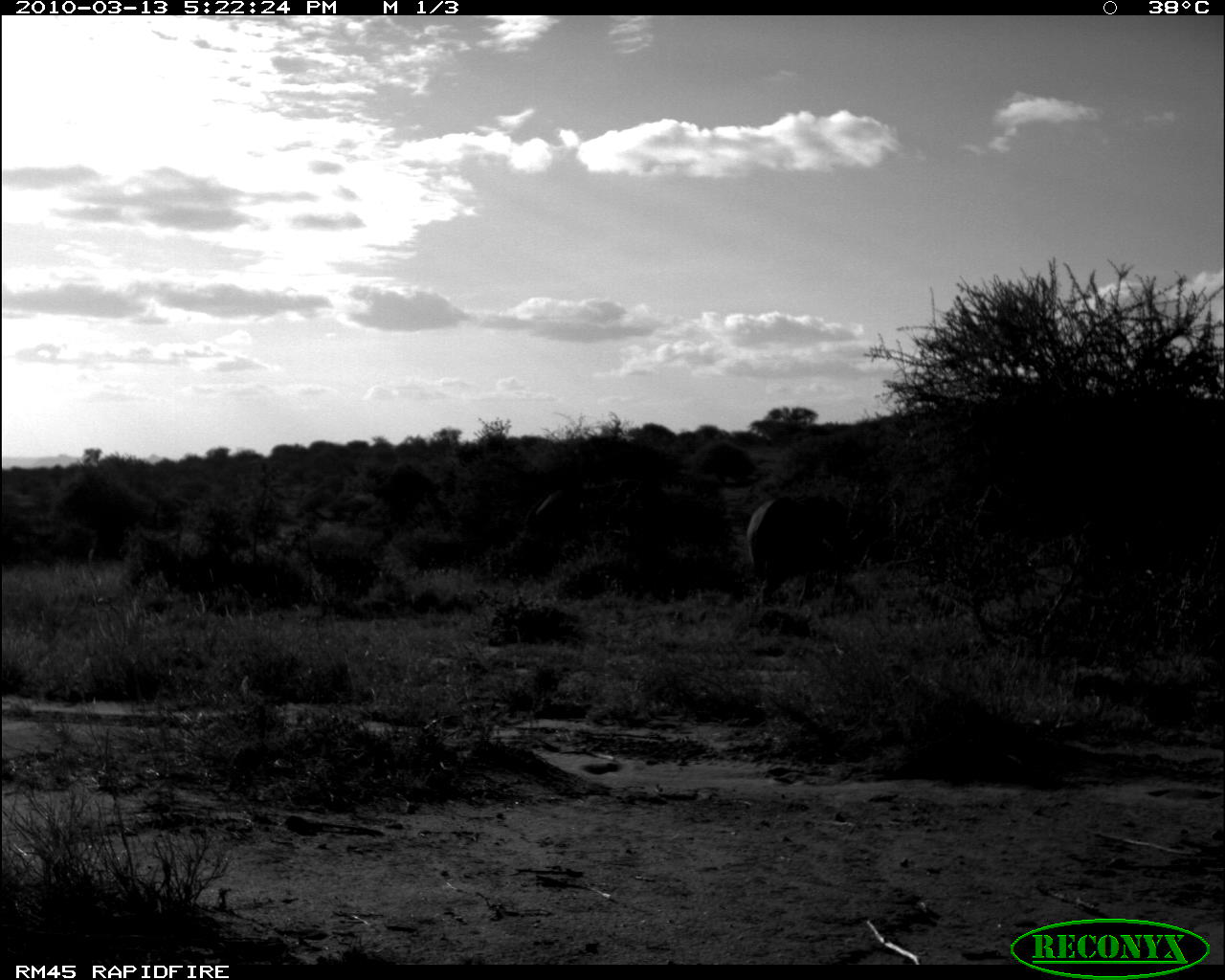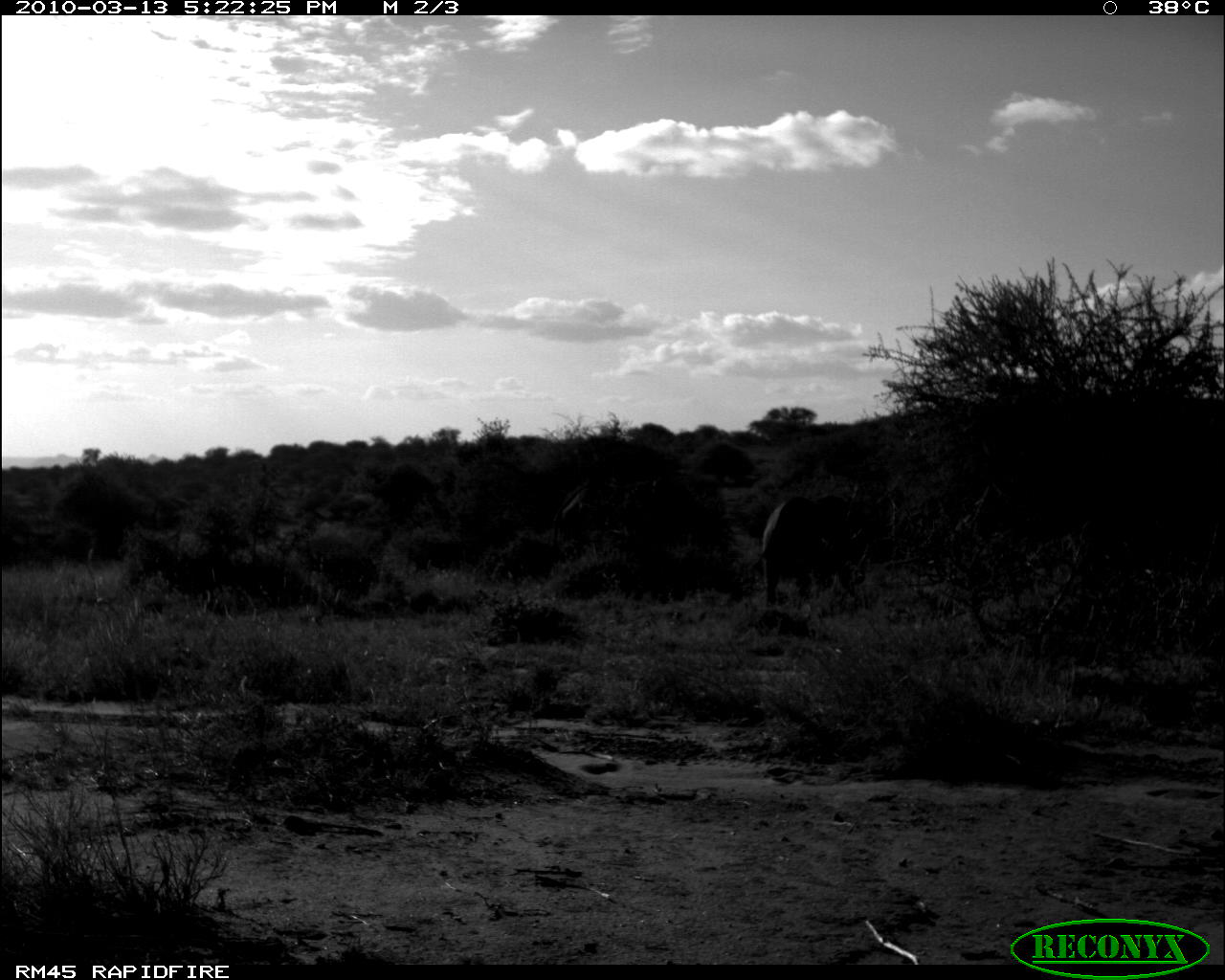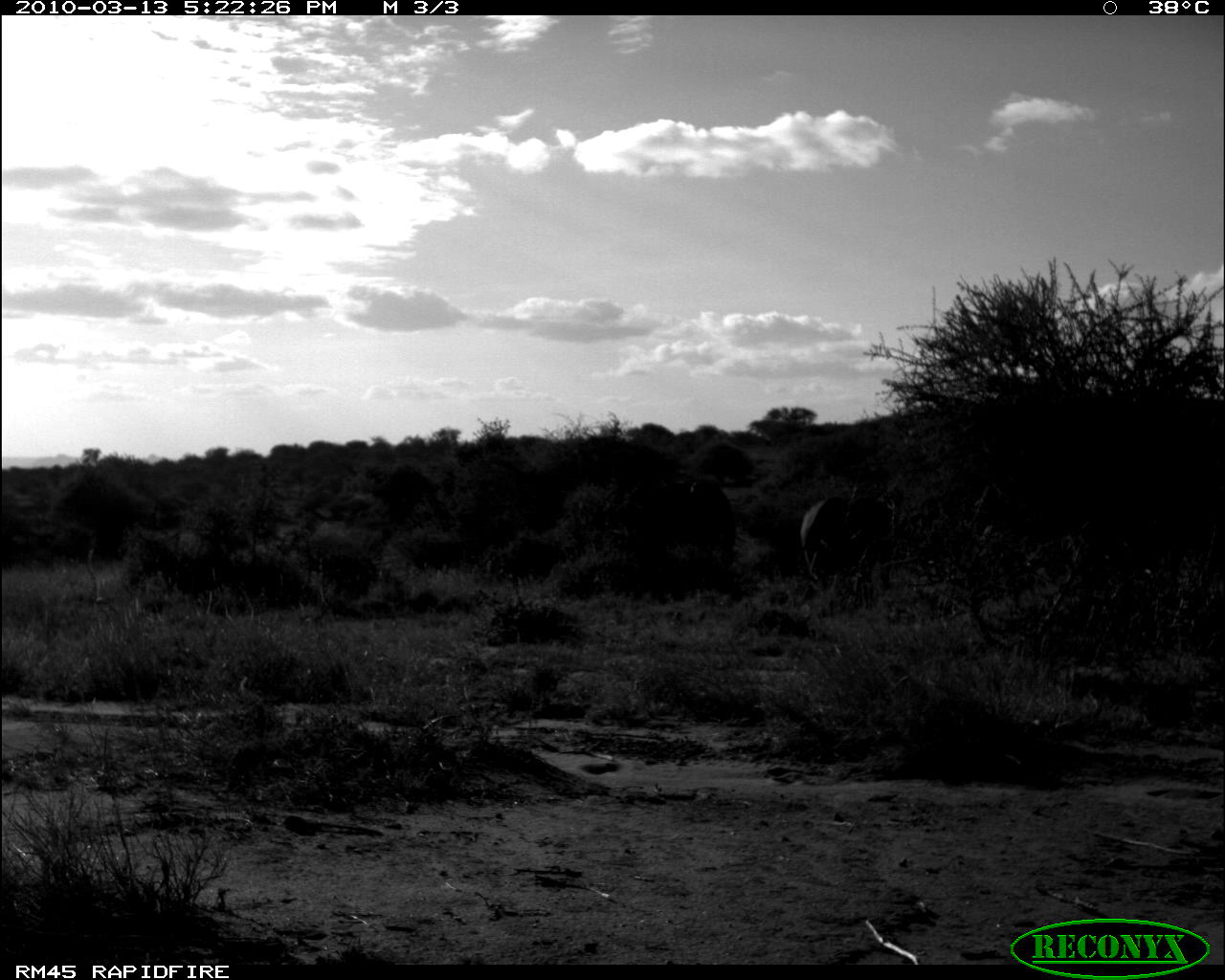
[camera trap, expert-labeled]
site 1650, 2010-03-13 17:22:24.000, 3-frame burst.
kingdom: Animalia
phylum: Chordata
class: Mammalia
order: Proboscidea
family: Elephantidae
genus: Loxodonta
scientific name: Loxodonta africana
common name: african bush elephant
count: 1